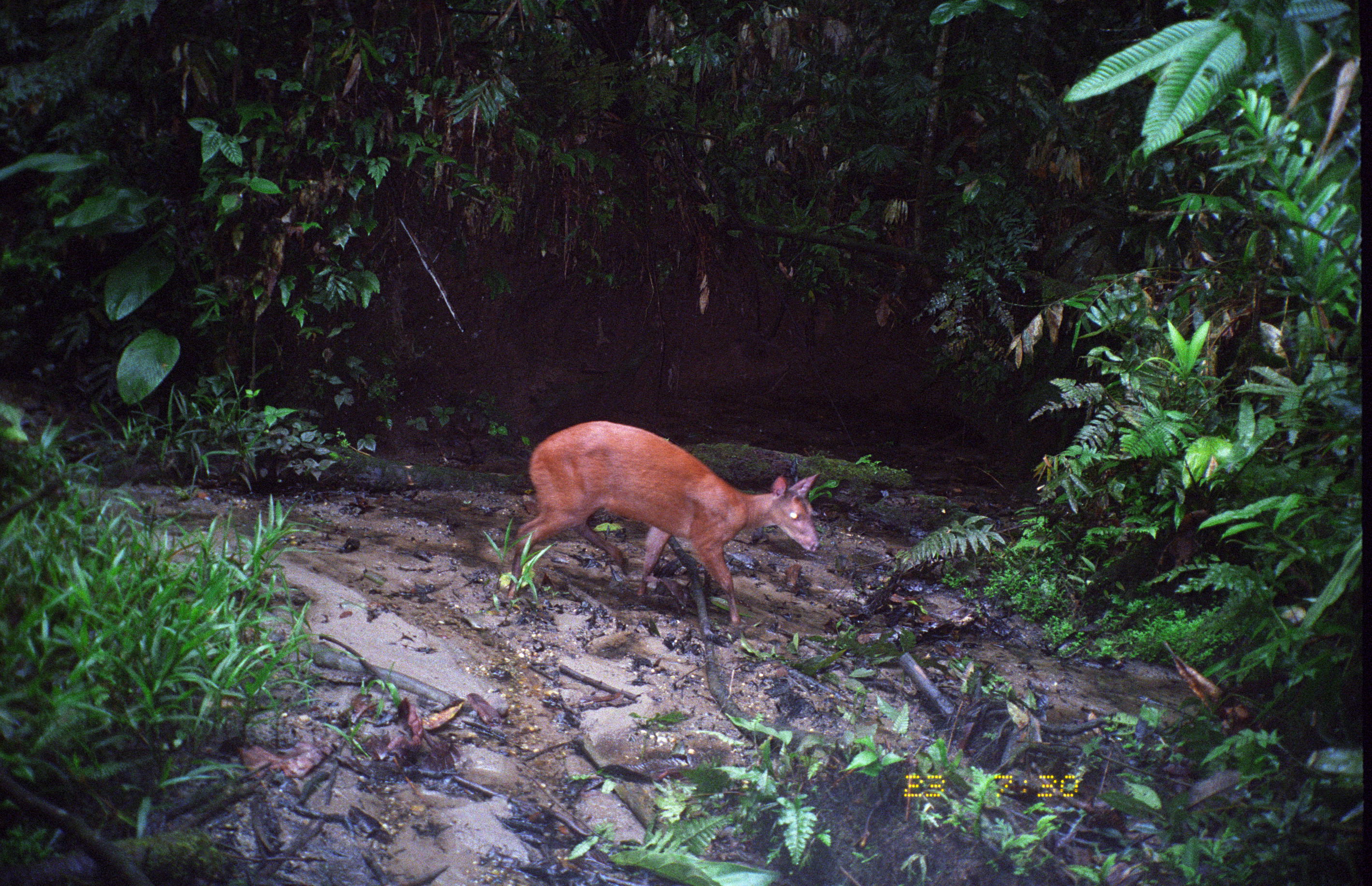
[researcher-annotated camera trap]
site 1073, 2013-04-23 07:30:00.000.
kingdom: Animalia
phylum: Chordata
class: Mammalia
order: Artiodactyla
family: Cervidae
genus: Mazama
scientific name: Mazama americana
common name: red brocket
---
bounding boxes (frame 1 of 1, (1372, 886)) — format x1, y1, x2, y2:
mazama americana: 507, 419, 819, 625